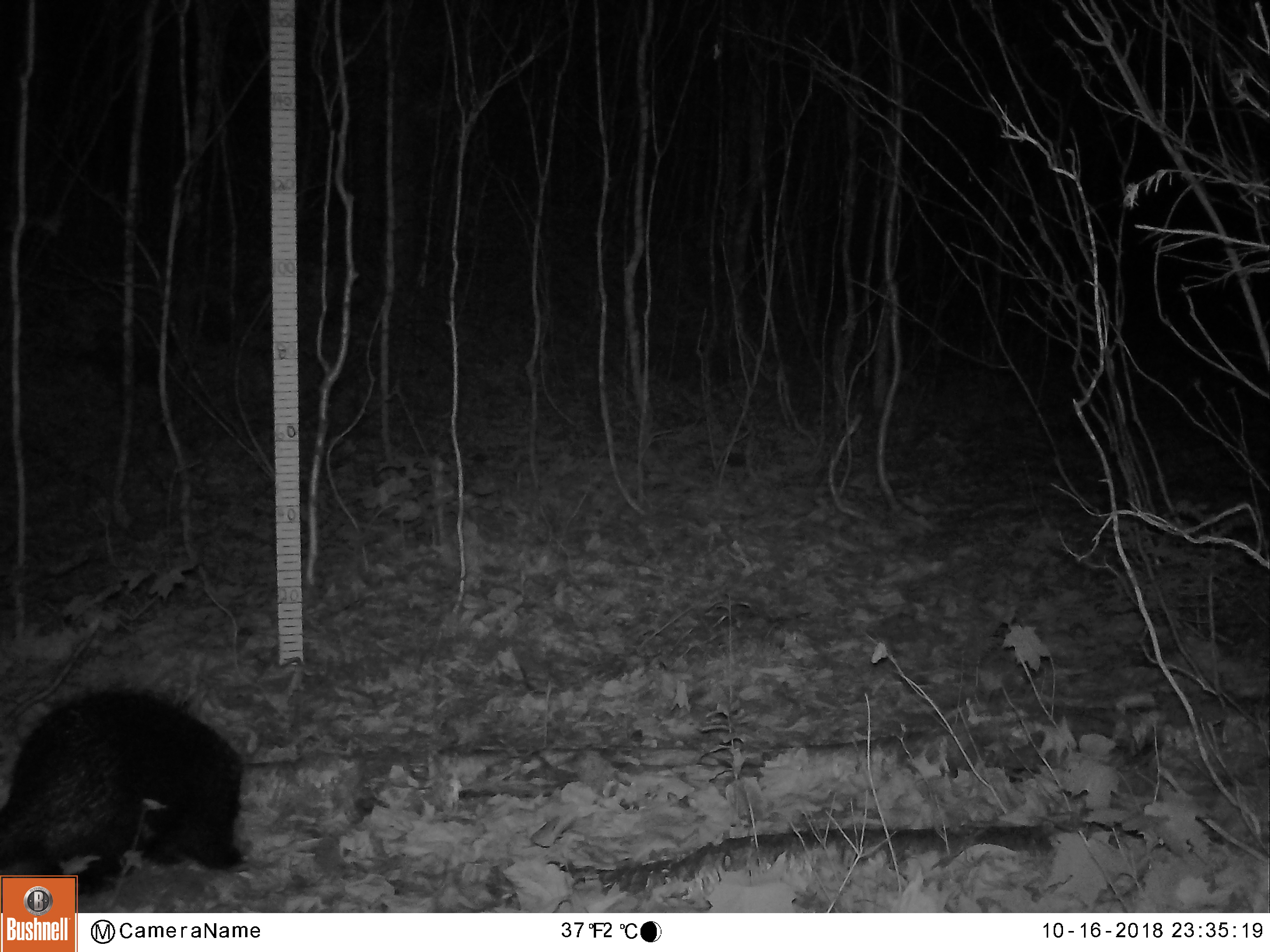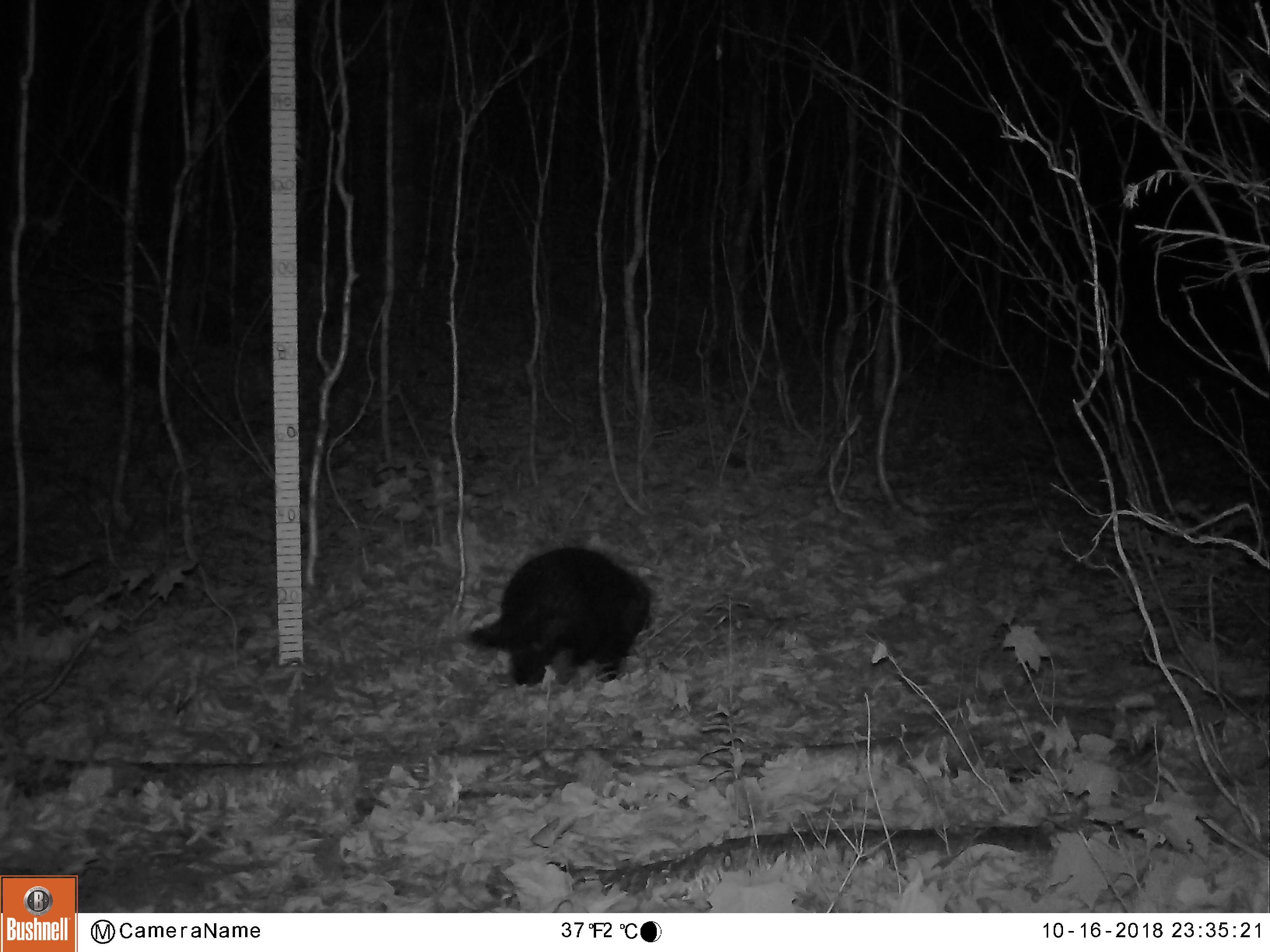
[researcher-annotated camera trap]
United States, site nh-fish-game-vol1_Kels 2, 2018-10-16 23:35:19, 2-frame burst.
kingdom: Animalia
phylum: Chordata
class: Mammalia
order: Rodentia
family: Erethizontidae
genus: Erethizon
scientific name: Erethizon dorsatum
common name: porcupine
Porcupine (Erethizon dorsatum).